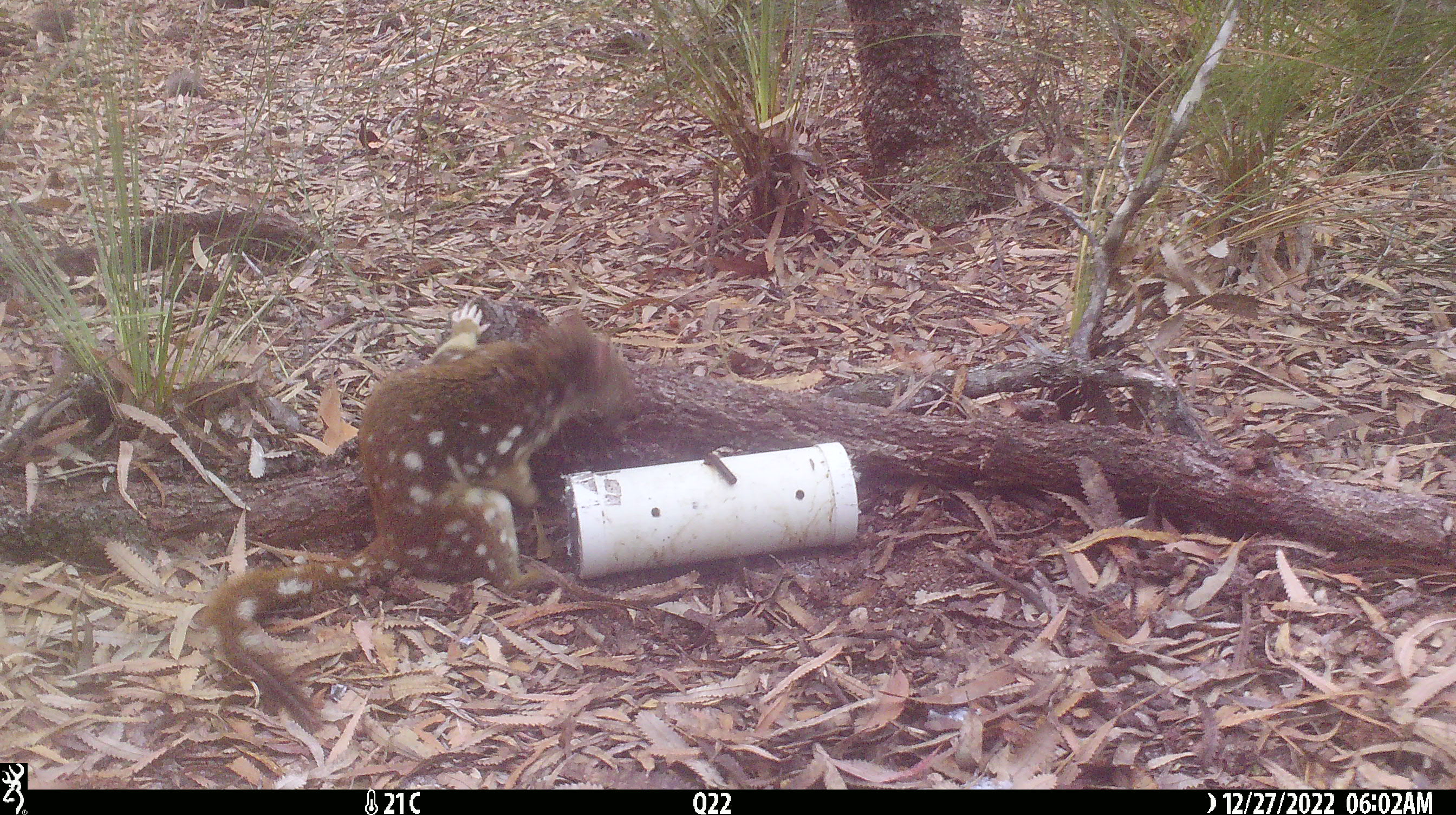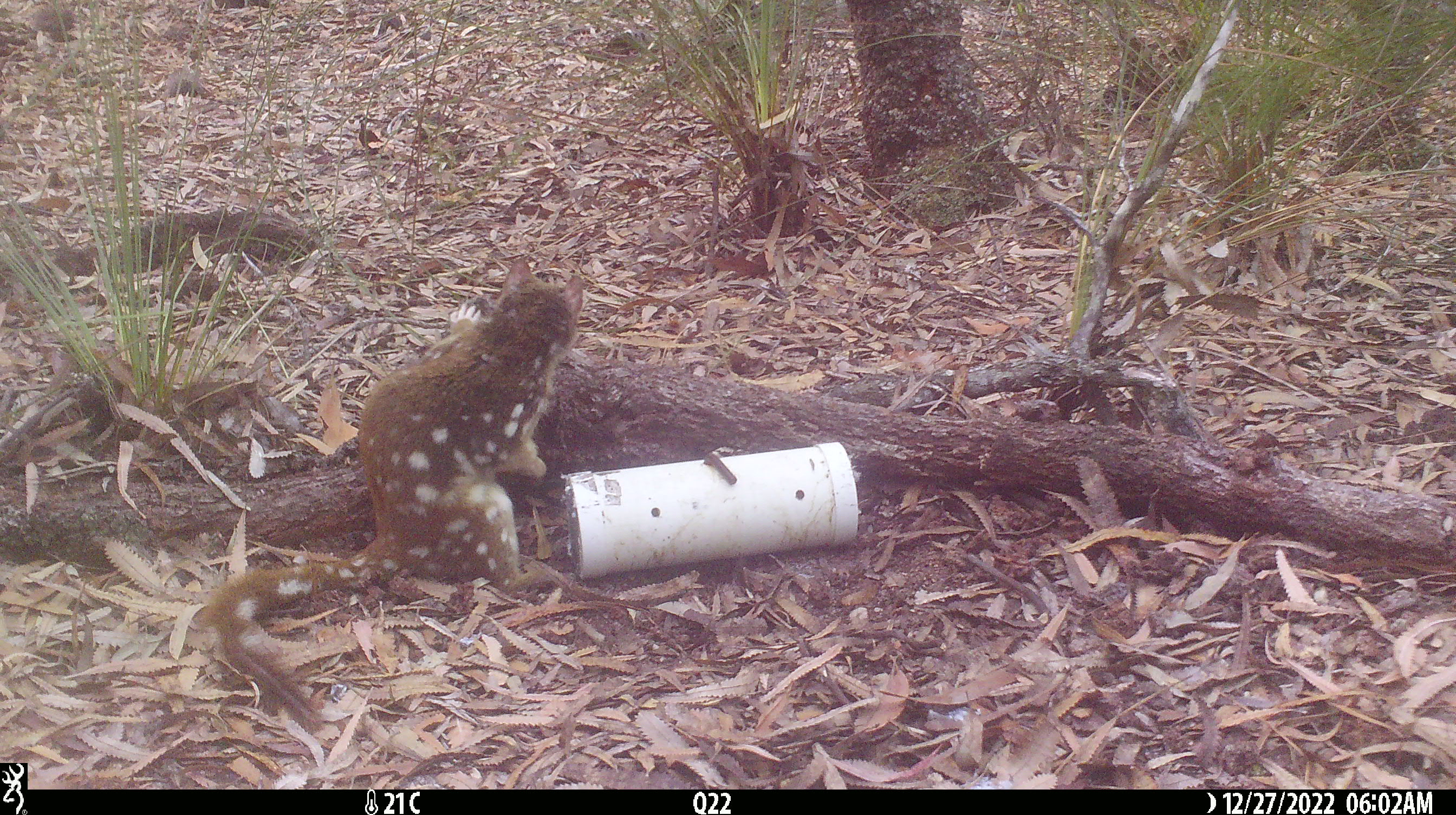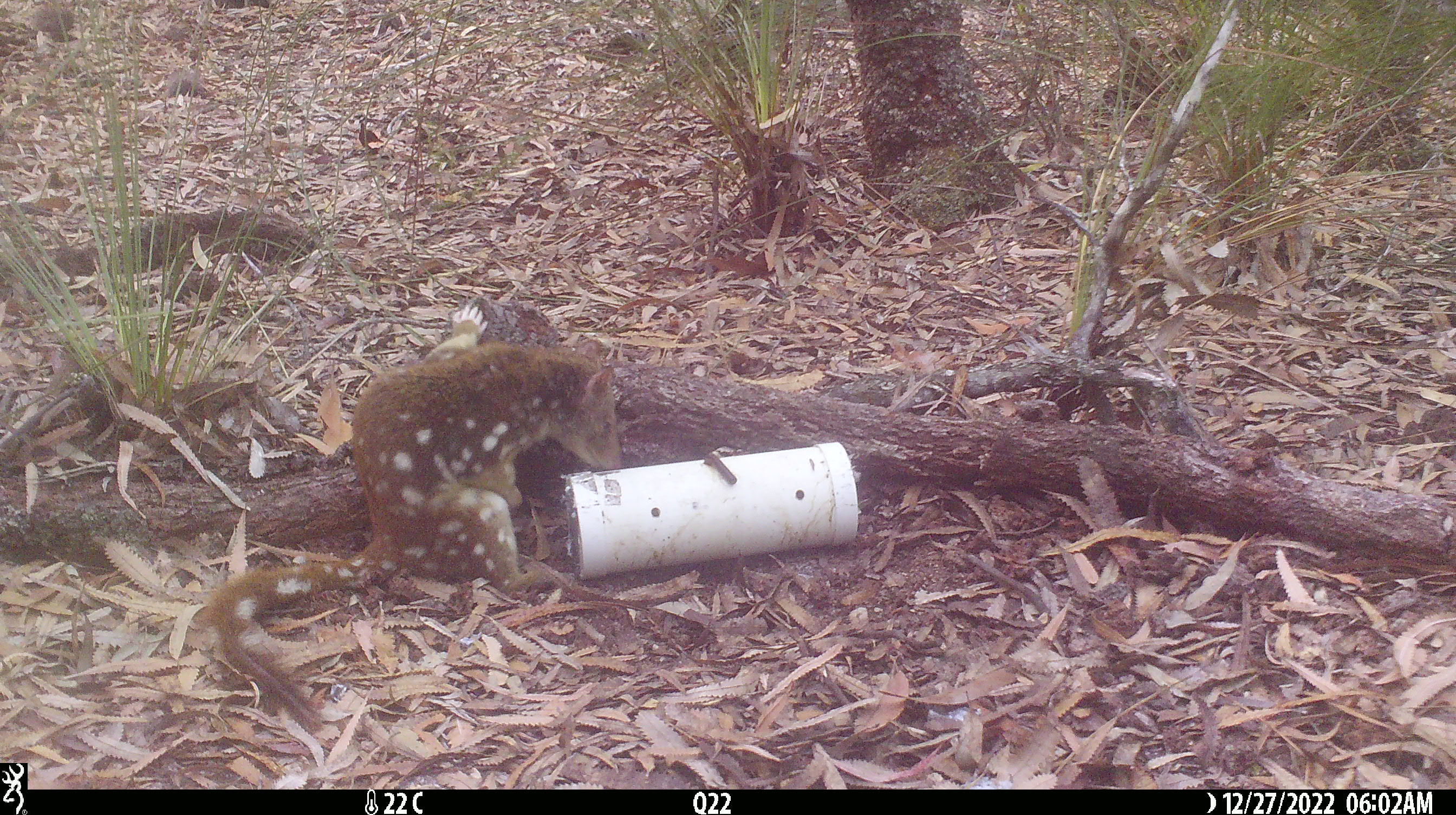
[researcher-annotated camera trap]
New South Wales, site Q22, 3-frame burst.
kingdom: Animalia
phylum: Chordata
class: Mammalia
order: Dasyuromorphia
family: Dasyuridae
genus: Dasyurus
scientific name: Dasyurus maculatus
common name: spotted-tailed quoll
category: quoll